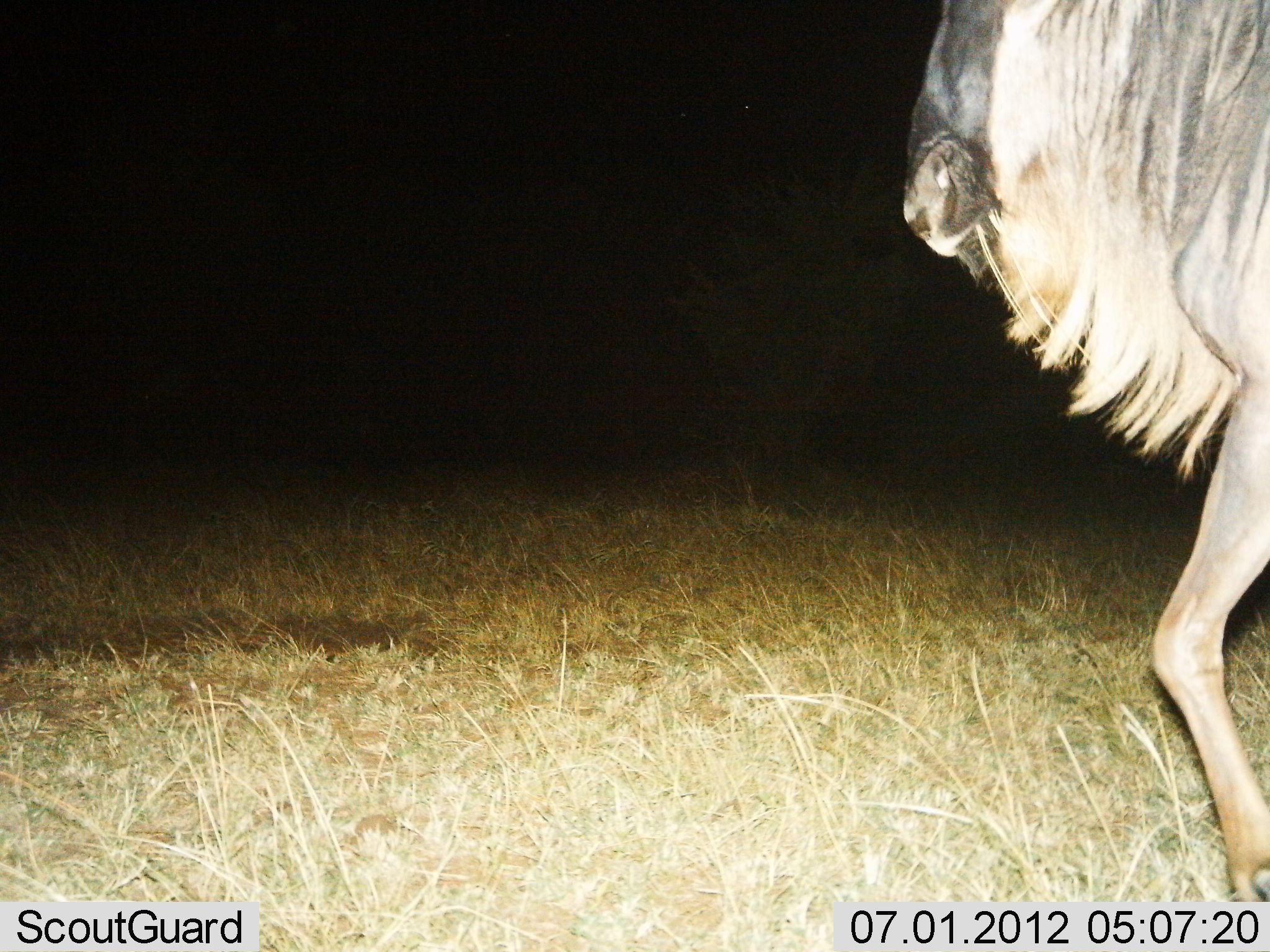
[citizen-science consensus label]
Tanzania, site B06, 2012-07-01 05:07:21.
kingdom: Animalia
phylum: Chordata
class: Mammalia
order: Artiodactyla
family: Bovidae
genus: Connochaetes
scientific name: Connochaetes taurinus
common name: blue wildebeest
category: wildebeest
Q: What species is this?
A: Wildebeest (blue wildebeest) (Connochaetes taurinus).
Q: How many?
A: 1.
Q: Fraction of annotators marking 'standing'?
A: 0%.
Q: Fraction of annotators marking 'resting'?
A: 0%.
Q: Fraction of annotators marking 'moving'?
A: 100%.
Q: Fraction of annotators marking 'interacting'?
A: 0%.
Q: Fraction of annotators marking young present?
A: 0%.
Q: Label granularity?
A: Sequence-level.